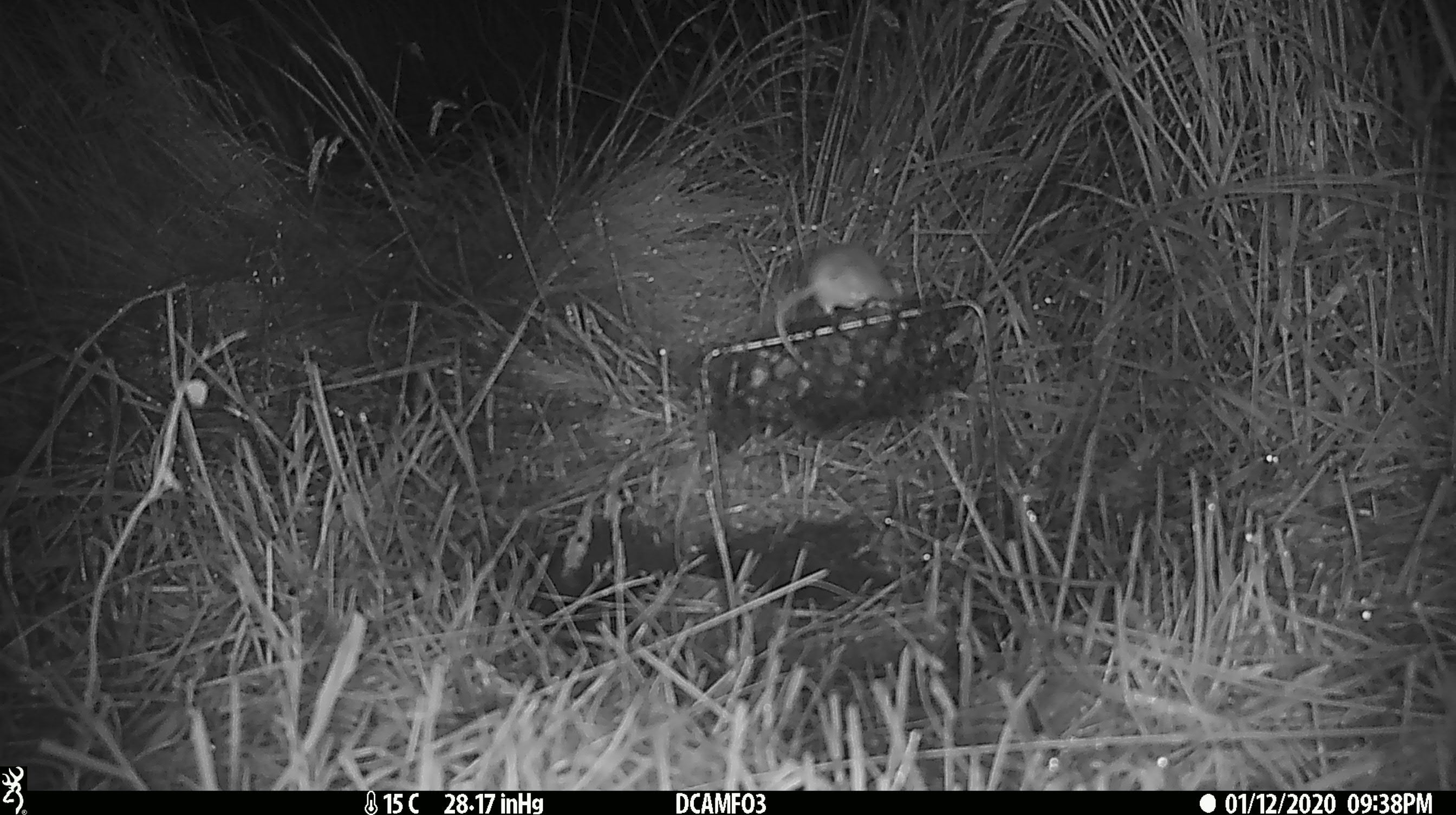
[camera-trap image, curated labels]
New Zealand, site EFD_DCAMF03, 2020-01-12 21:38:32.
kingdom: Animalia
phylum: Chordata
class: Mammalia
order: Rodentia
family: Muridae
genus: Mus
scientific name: Mus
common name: mouse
Mouse (Mus).